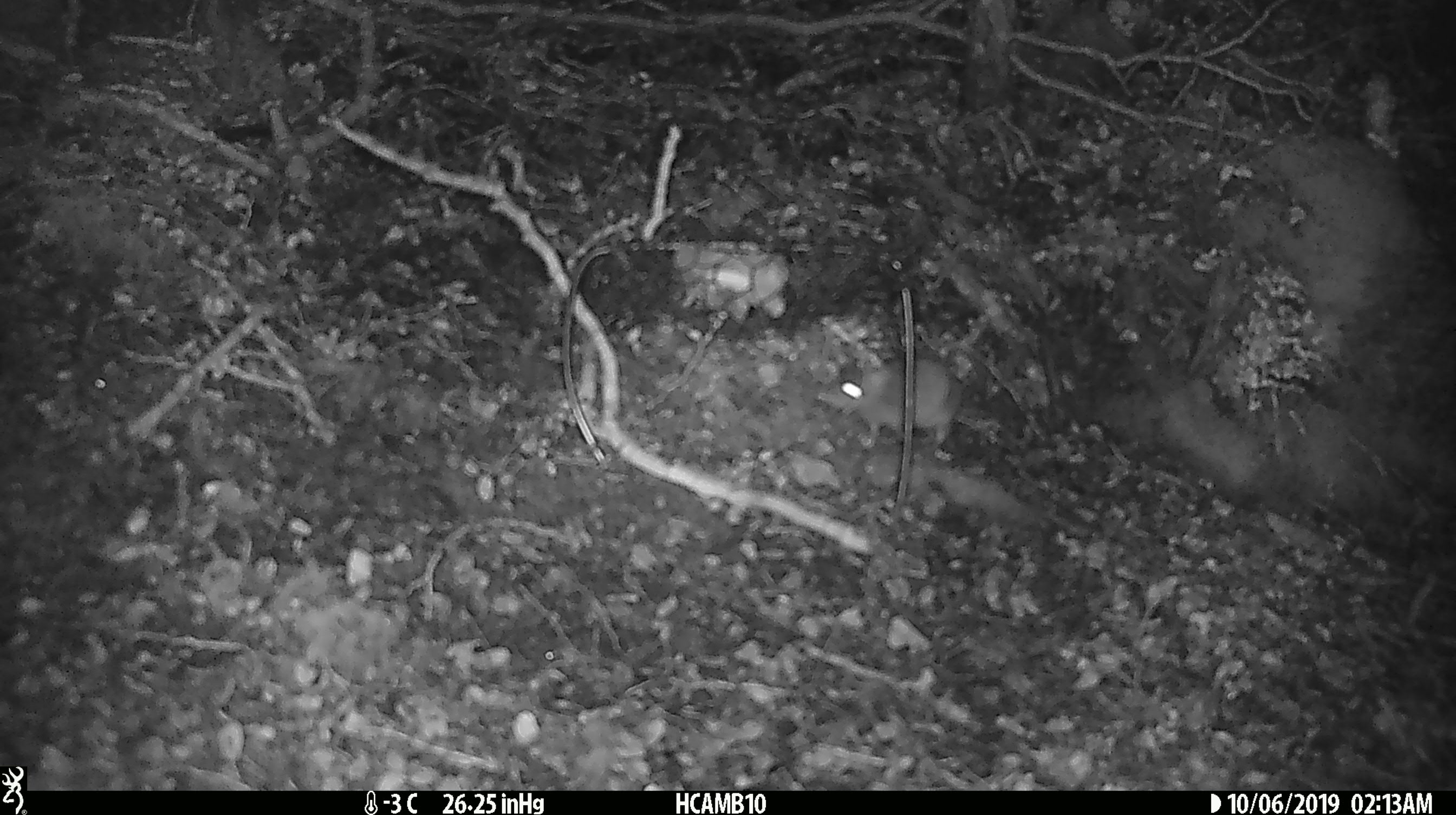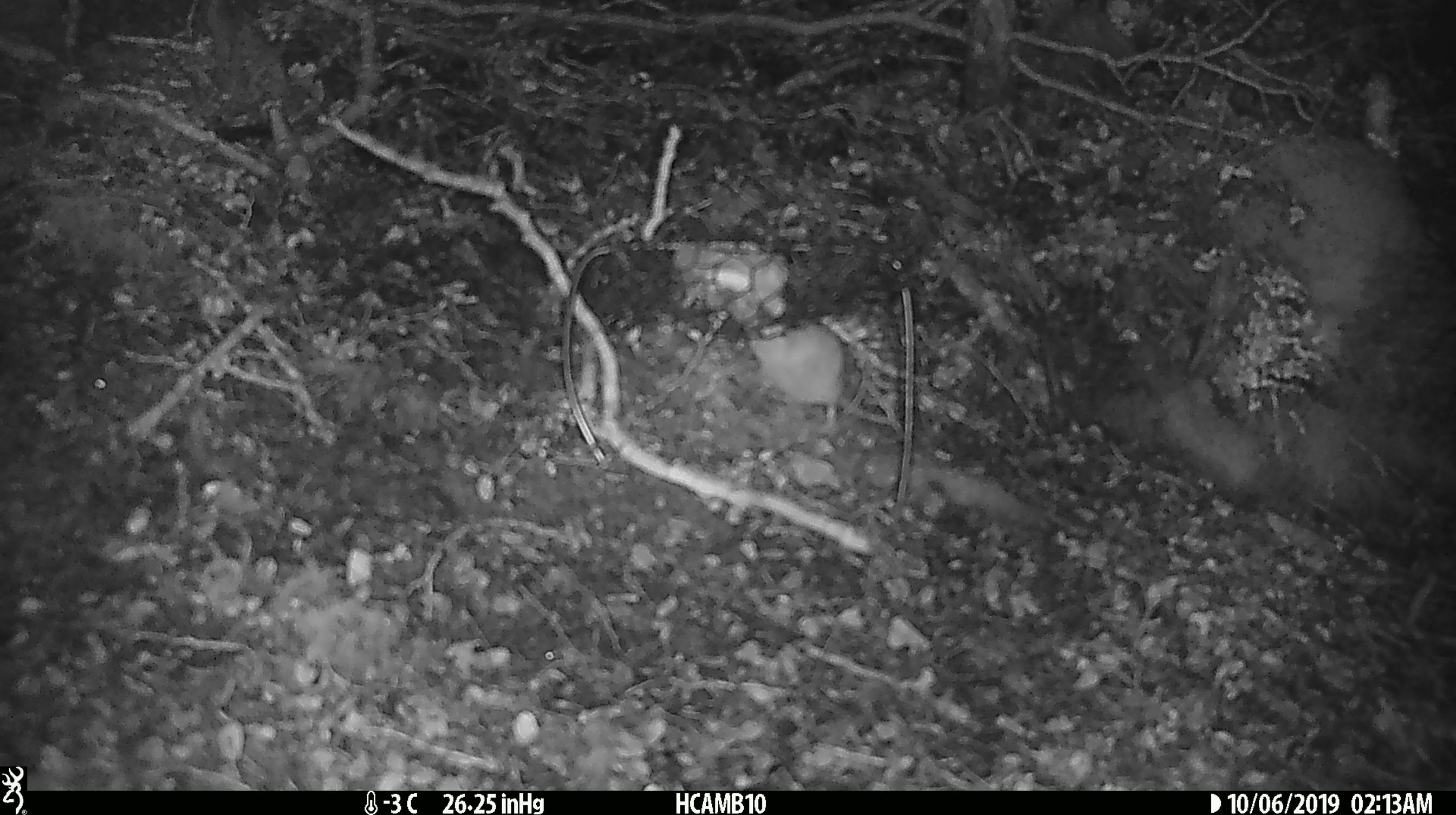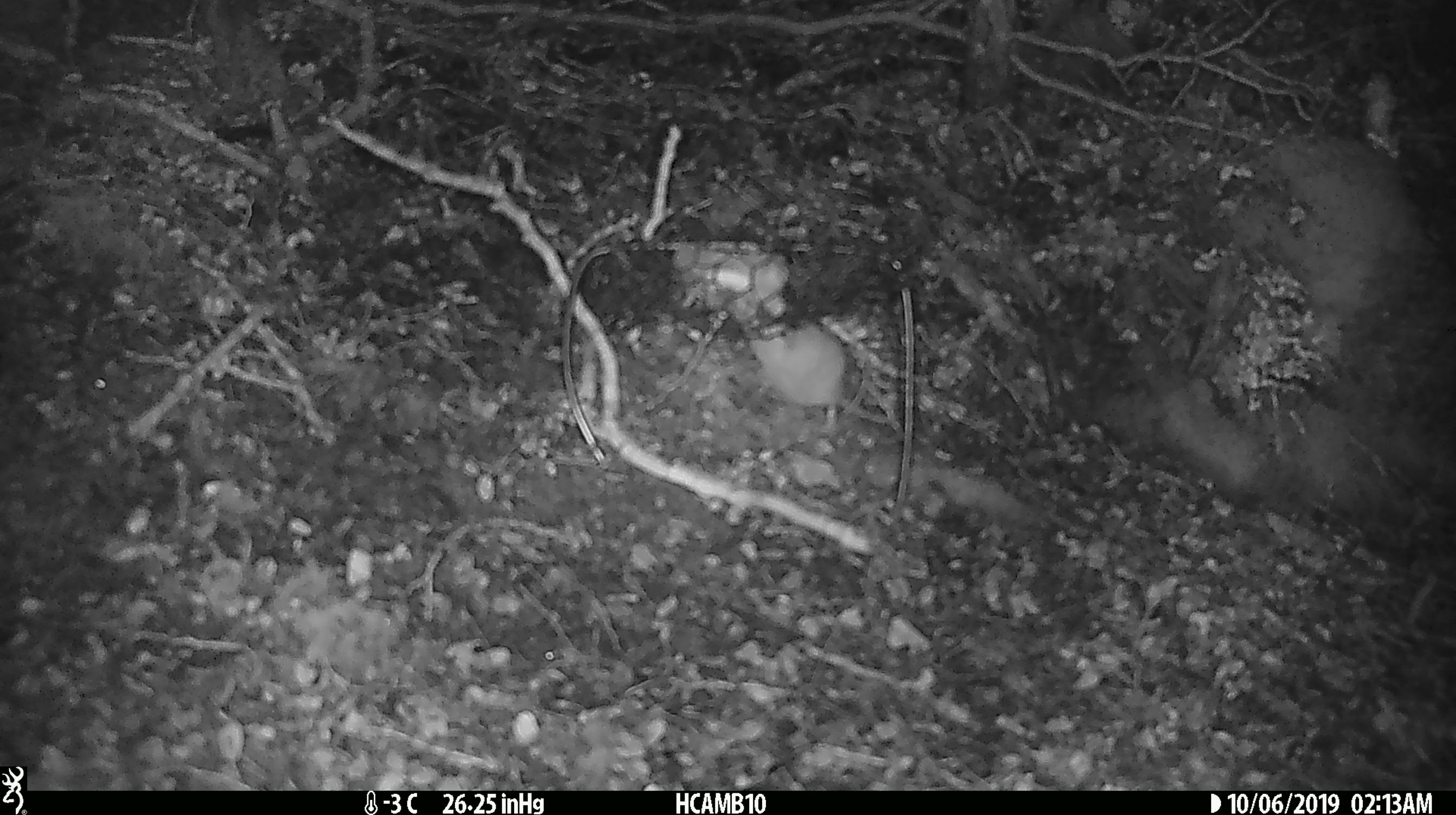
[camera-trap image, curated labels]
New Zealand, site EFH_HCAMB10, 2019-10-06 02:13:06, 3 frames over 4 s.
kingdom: Animalia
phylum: Chordata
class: Mammalia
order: Rodentia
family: Muridae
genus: Mus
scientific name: Mus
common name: mouse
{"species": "mouse (Mus)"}